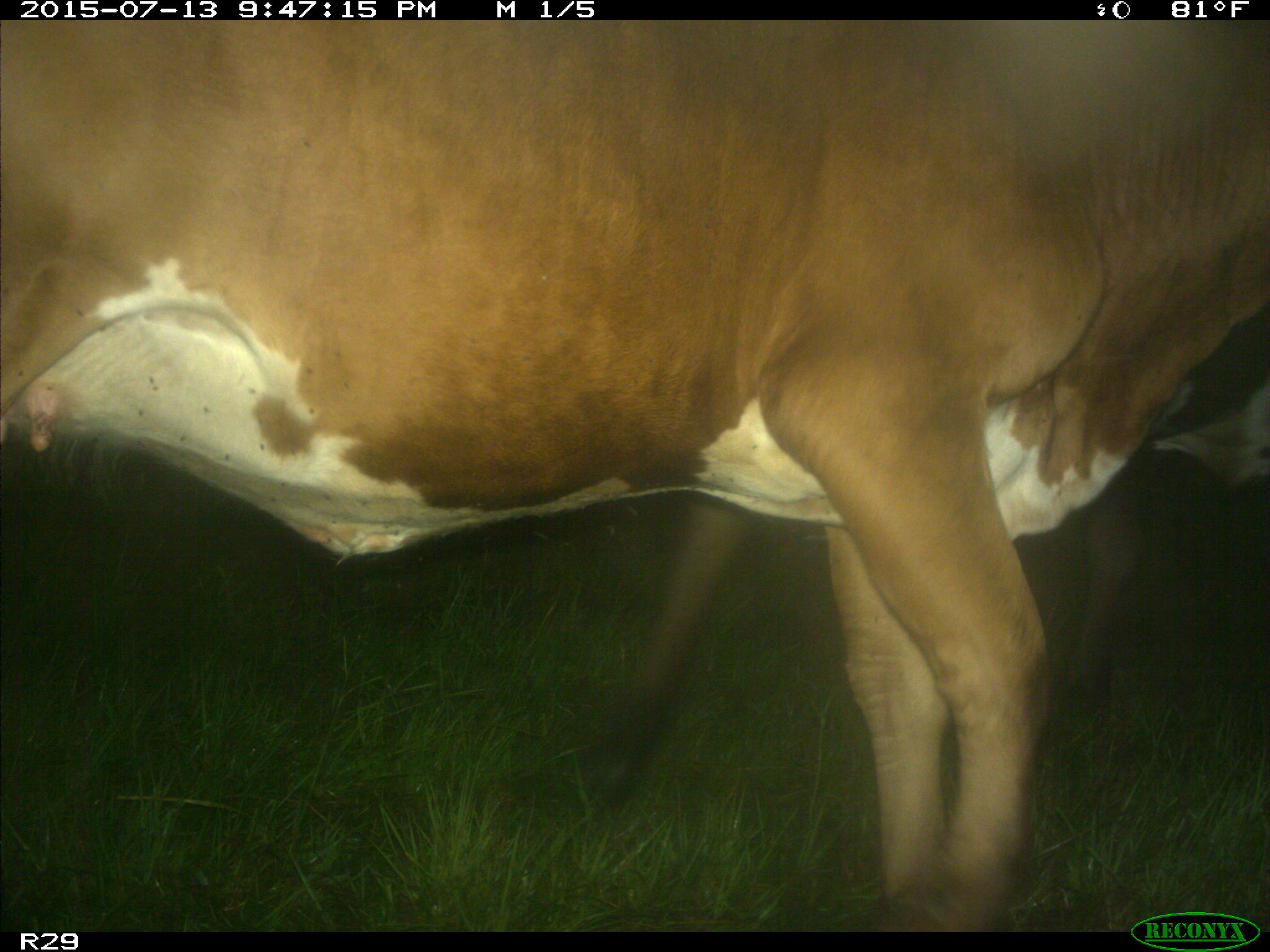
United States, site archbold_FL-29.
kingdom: Animalia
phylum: Chordata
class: Mammalia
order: Artiodactyla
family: Bovidae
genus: Bos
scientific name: Bos taurus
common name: domestic cow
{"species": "Bos taurus (domestic cow)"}